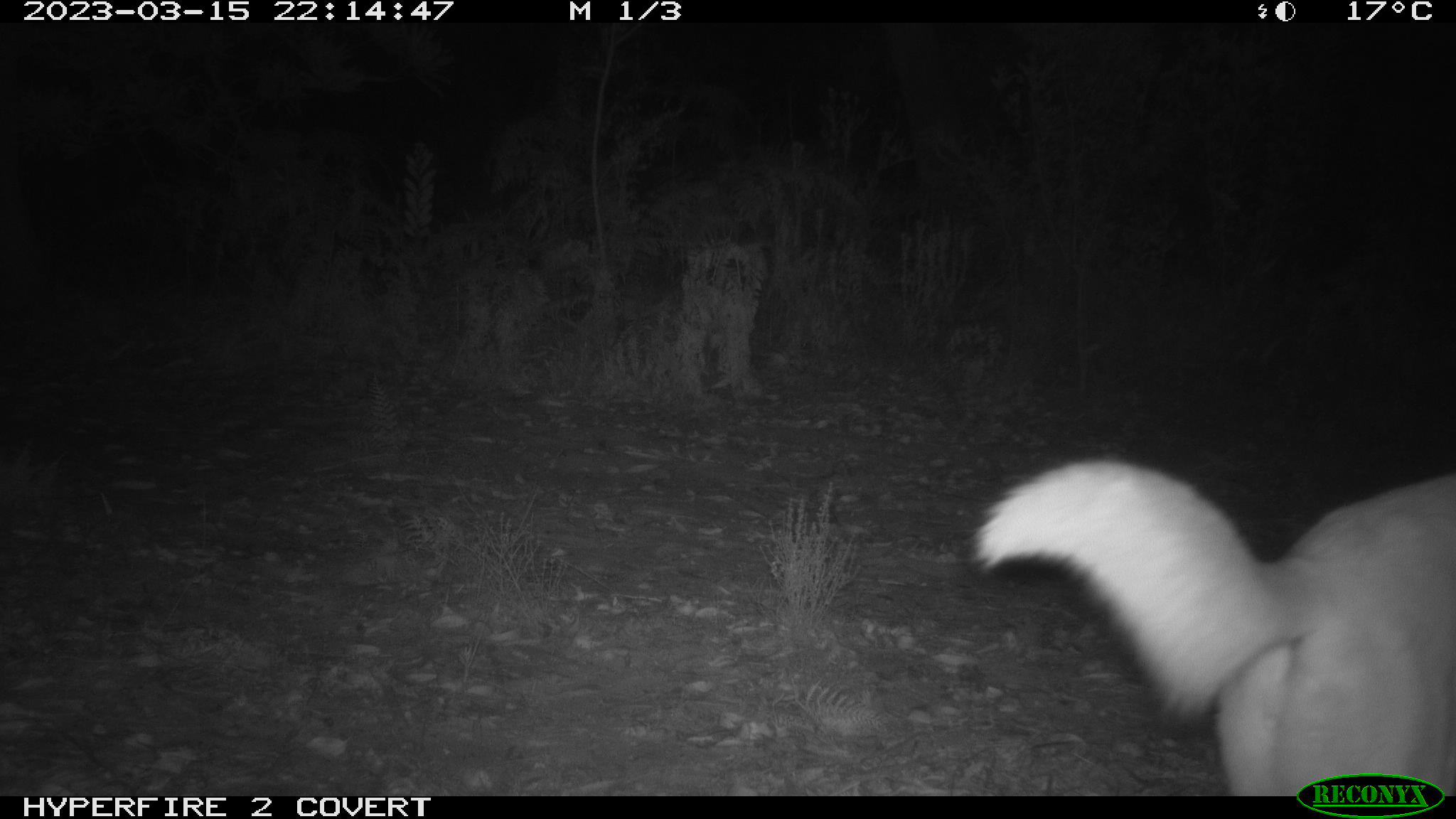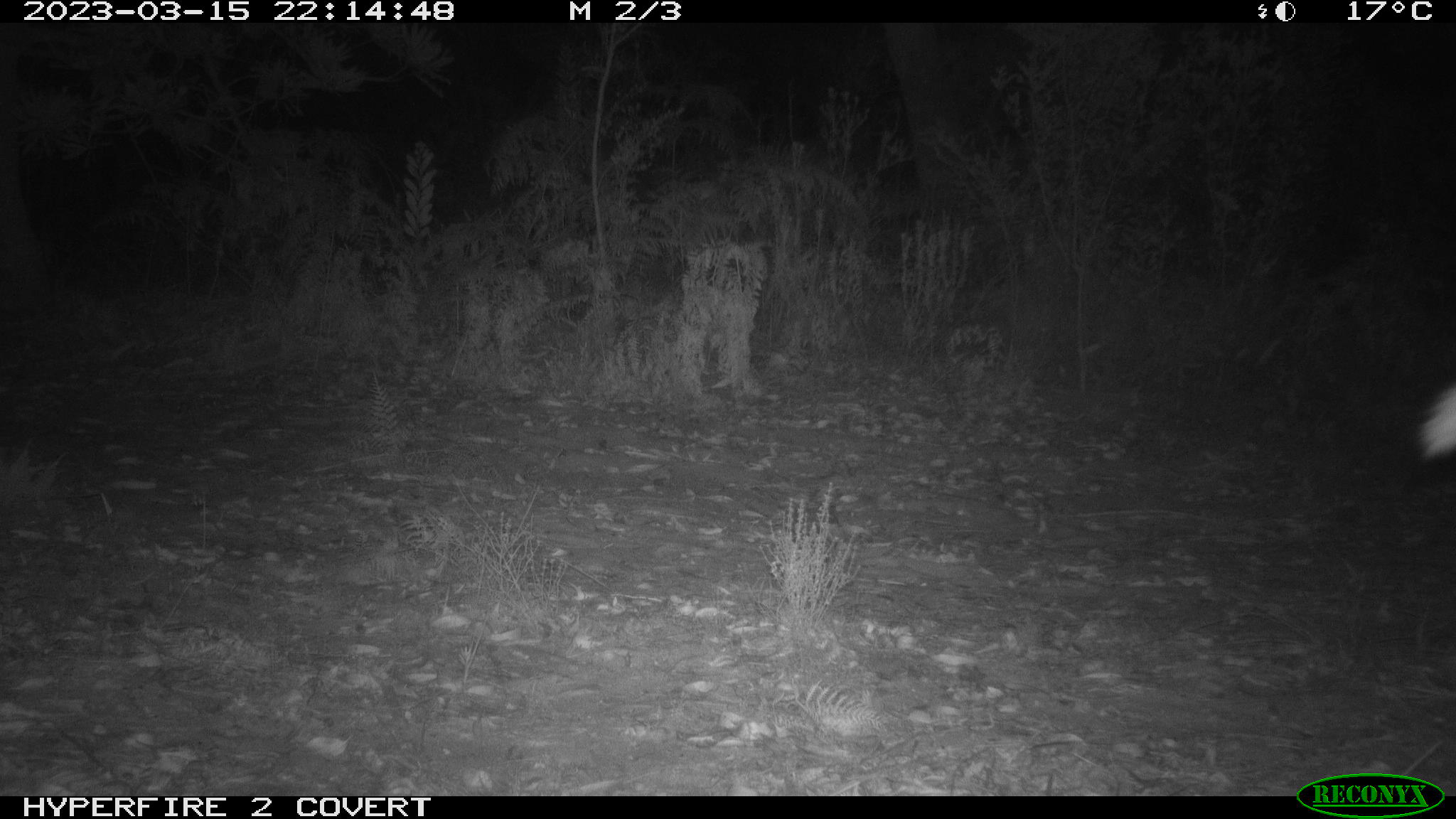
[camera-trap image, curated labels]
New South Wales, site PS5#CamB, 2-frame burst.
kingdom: Animalia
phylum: Chordata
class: Mammalia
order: Carnivora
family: Canidae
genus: Canis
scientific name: Canis familiaris dingo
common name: dingo